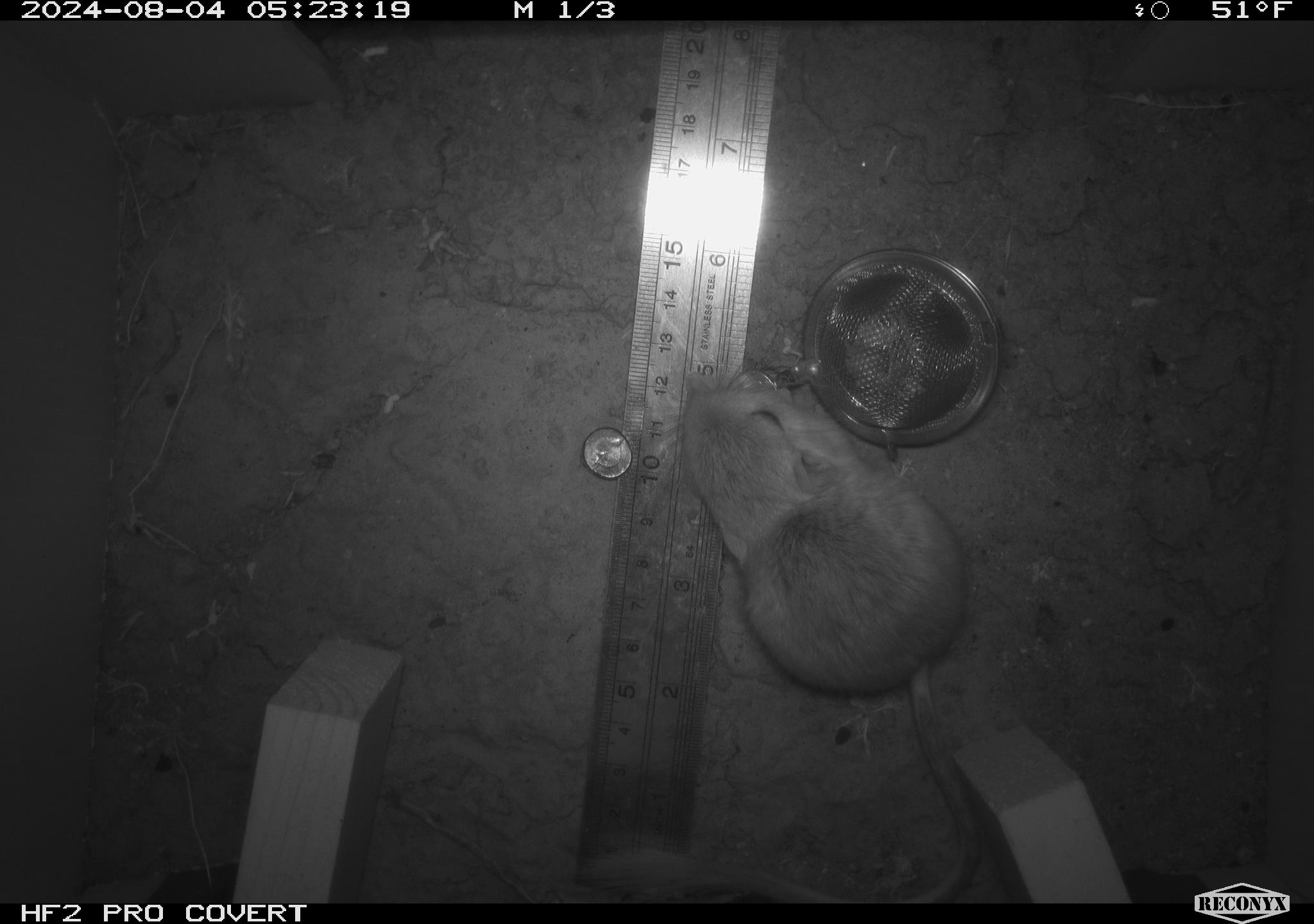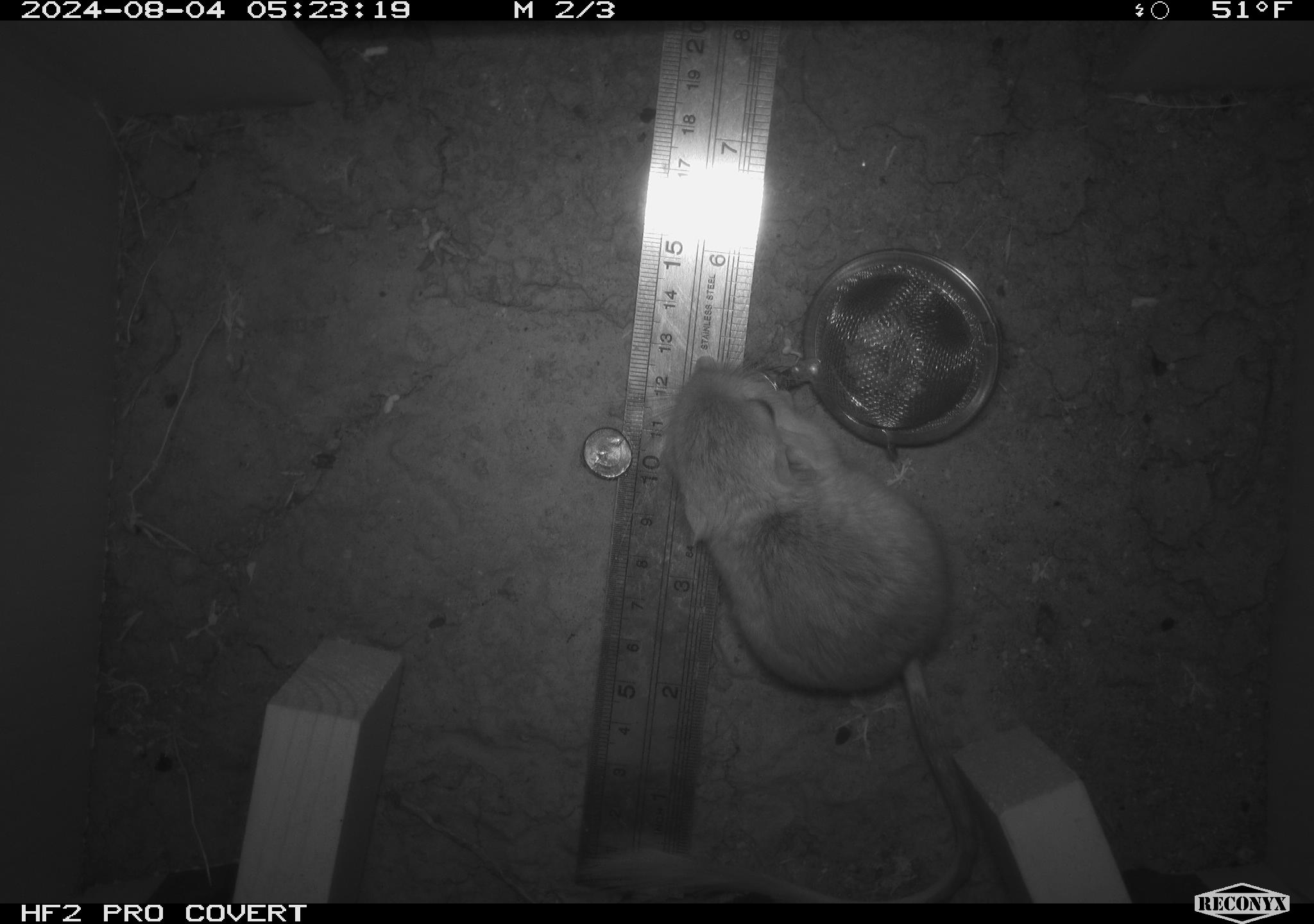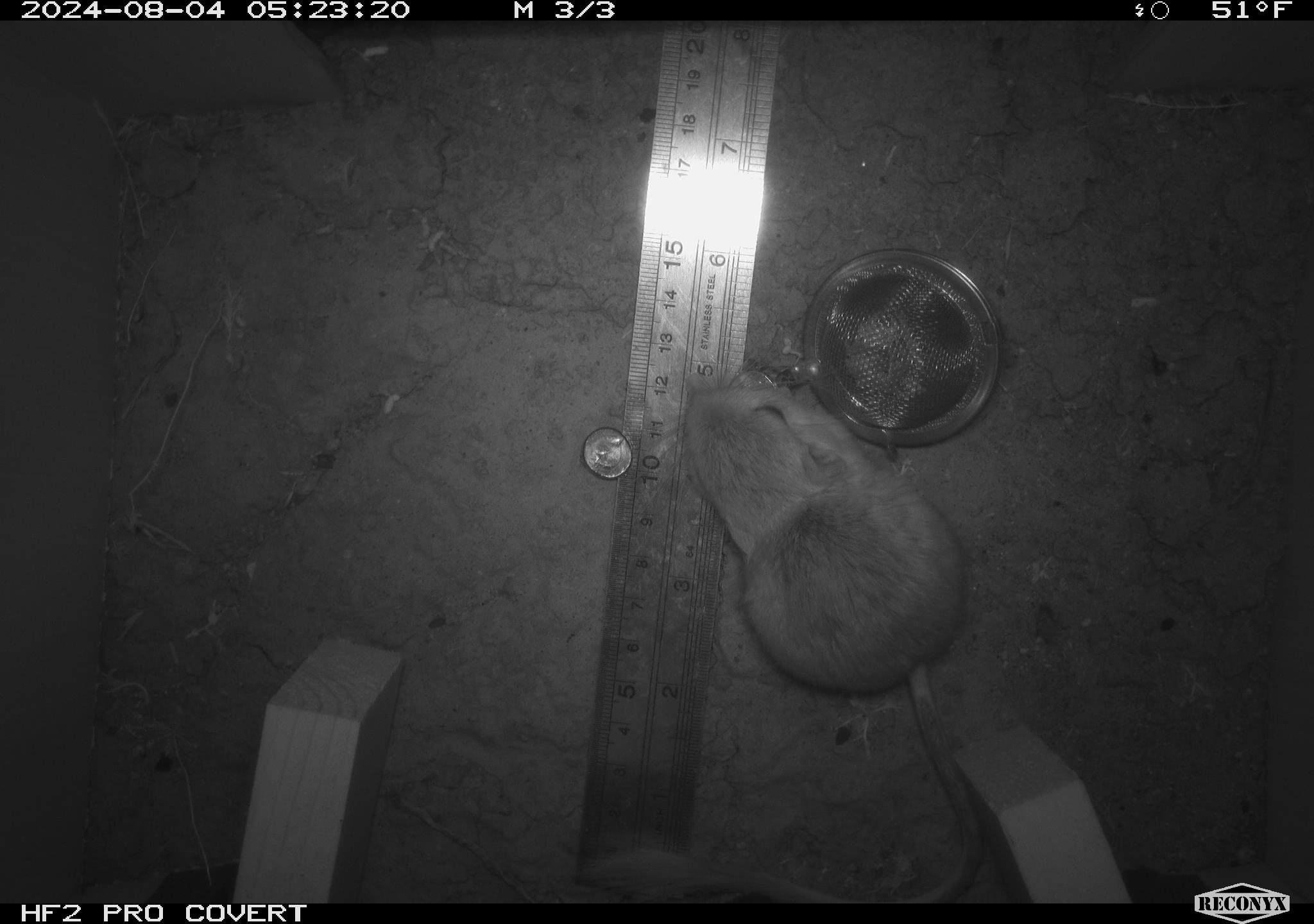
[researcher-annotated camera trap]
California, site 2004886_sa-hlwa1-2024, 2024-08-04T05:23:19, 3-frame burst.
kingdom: Animalia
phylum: Chordata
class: Mammalia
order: Rodentia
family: Heteromyidae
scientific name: Heteromyidae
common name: kangaroo rats and pocket mice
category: heteromyidae family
Heteromyidae family (kangaroo rats and pocket mice) (Heteromyidae).